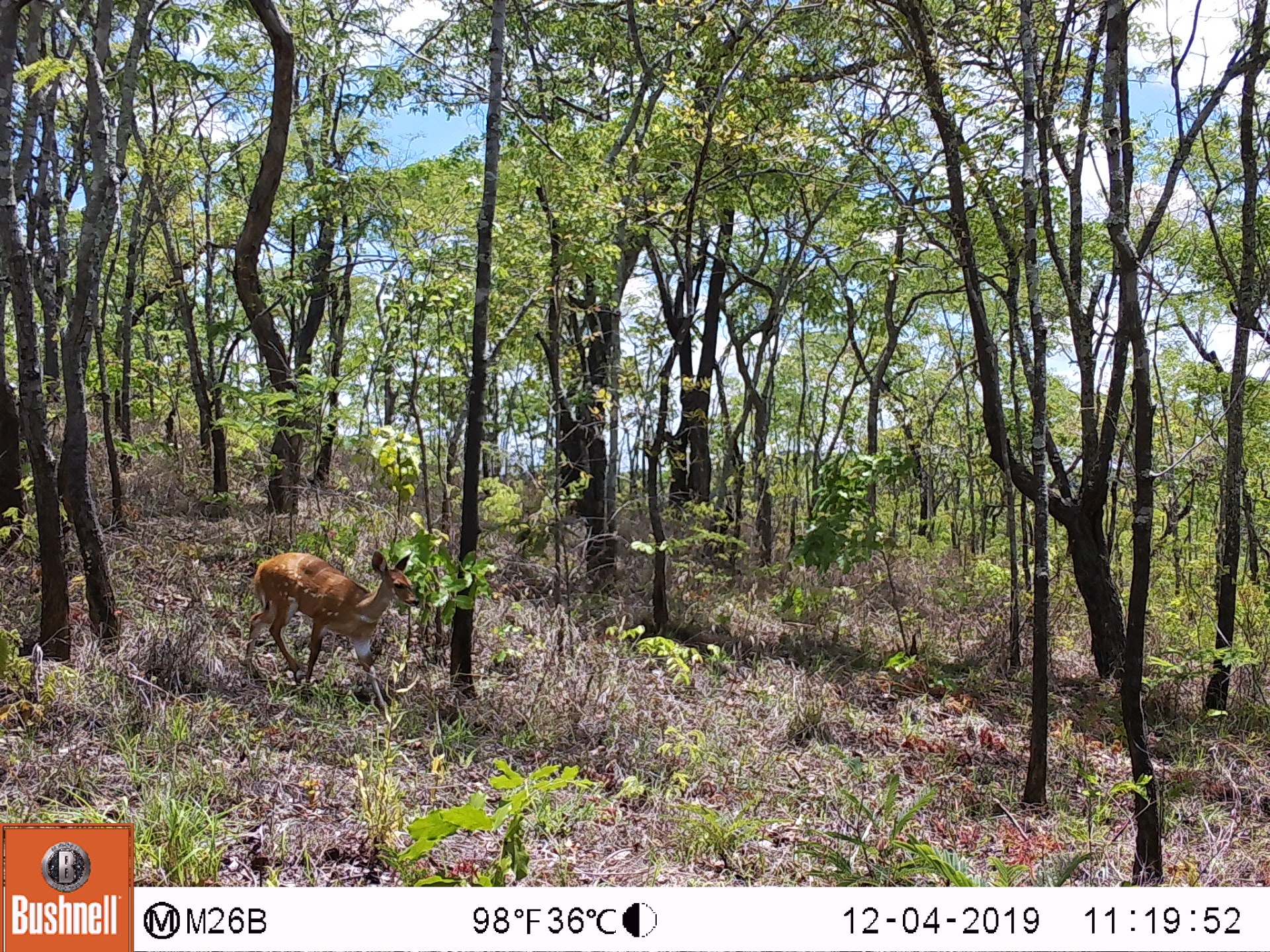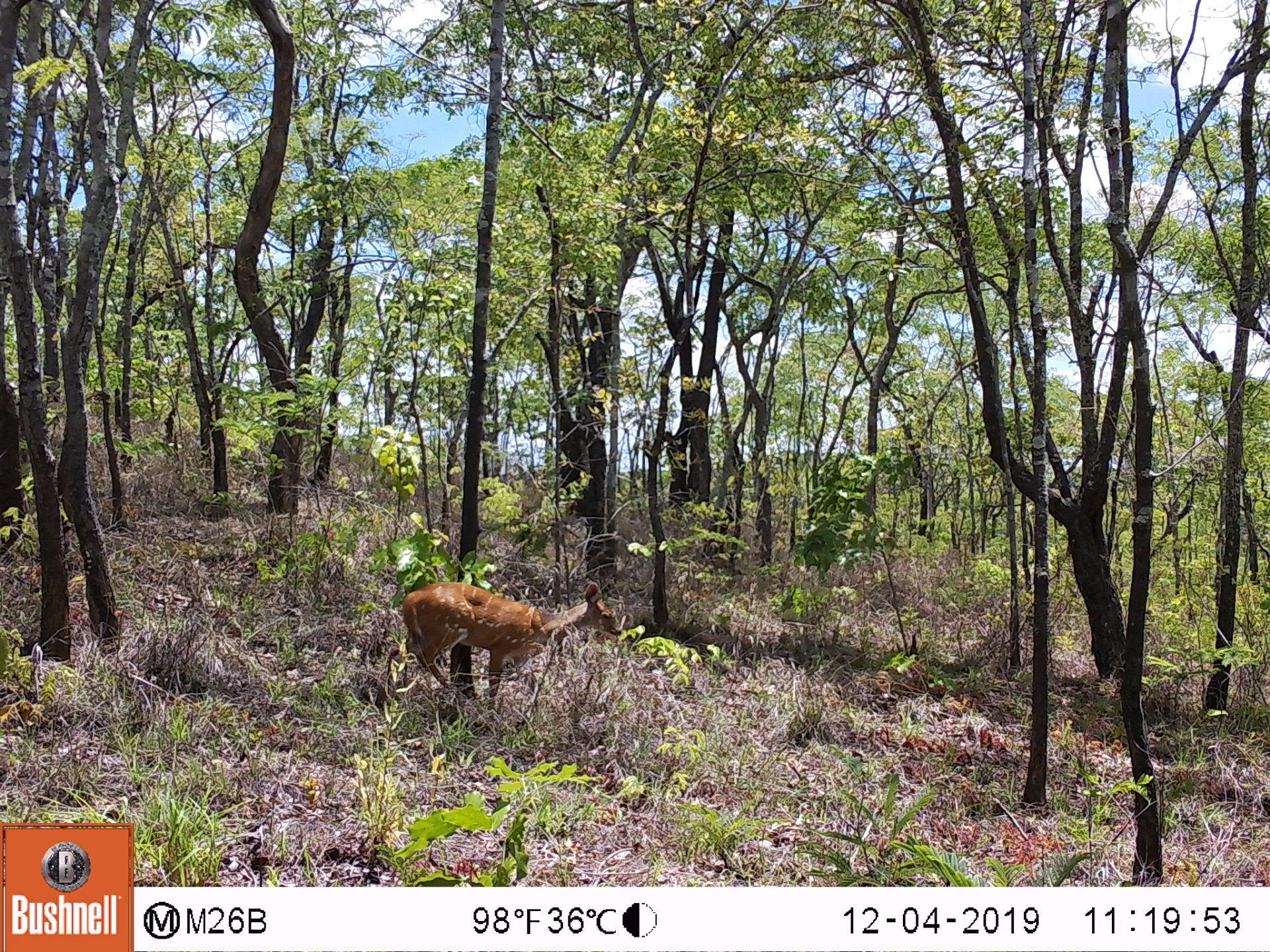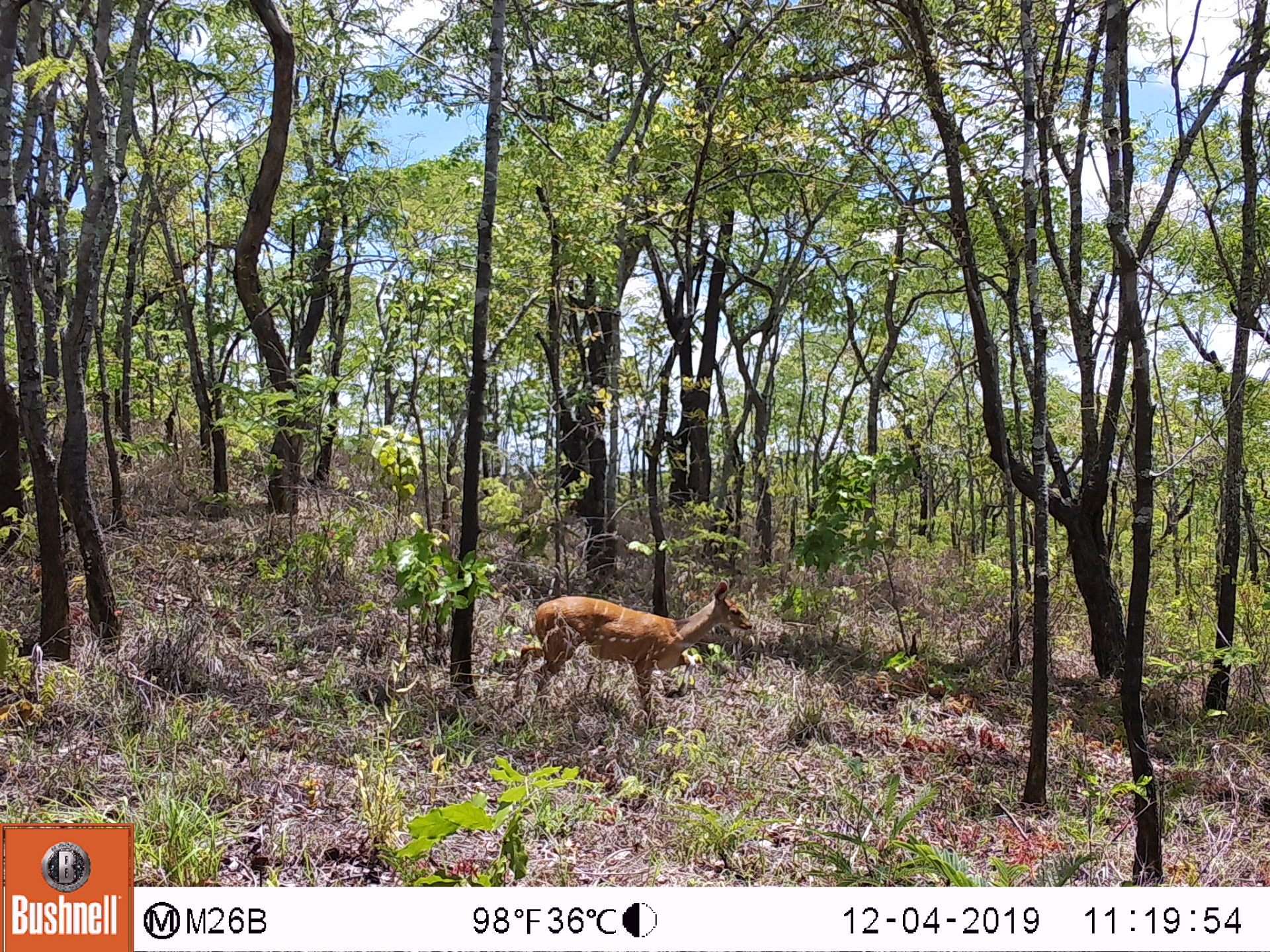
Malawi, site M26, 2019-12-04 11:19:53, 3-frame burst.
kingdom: Animalia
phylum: Chordata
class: Mammalia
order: Artiodactyla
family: Bovidae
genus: Tragelaphus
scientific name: Tragelaphus sylvaticus sylvaticus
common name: cape bushbuck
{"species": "cape bushbuck (Tragelaphus sylvaticus sylvaticus)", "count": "1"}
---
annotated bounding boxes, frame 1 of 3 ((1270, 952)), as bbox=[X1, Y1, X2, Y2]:
cape bushbuck: bbox=[240, 543, 424, 708]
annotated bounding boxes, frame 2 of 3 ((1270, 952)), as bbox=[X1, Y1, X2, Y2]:
cape bushbuck: bbox=[396, 573, 631, 725]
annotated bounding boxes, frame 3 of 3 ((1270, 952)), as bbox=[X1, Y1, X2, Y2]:
cape bushbuck: bbox=[508, 574, 759, 735]